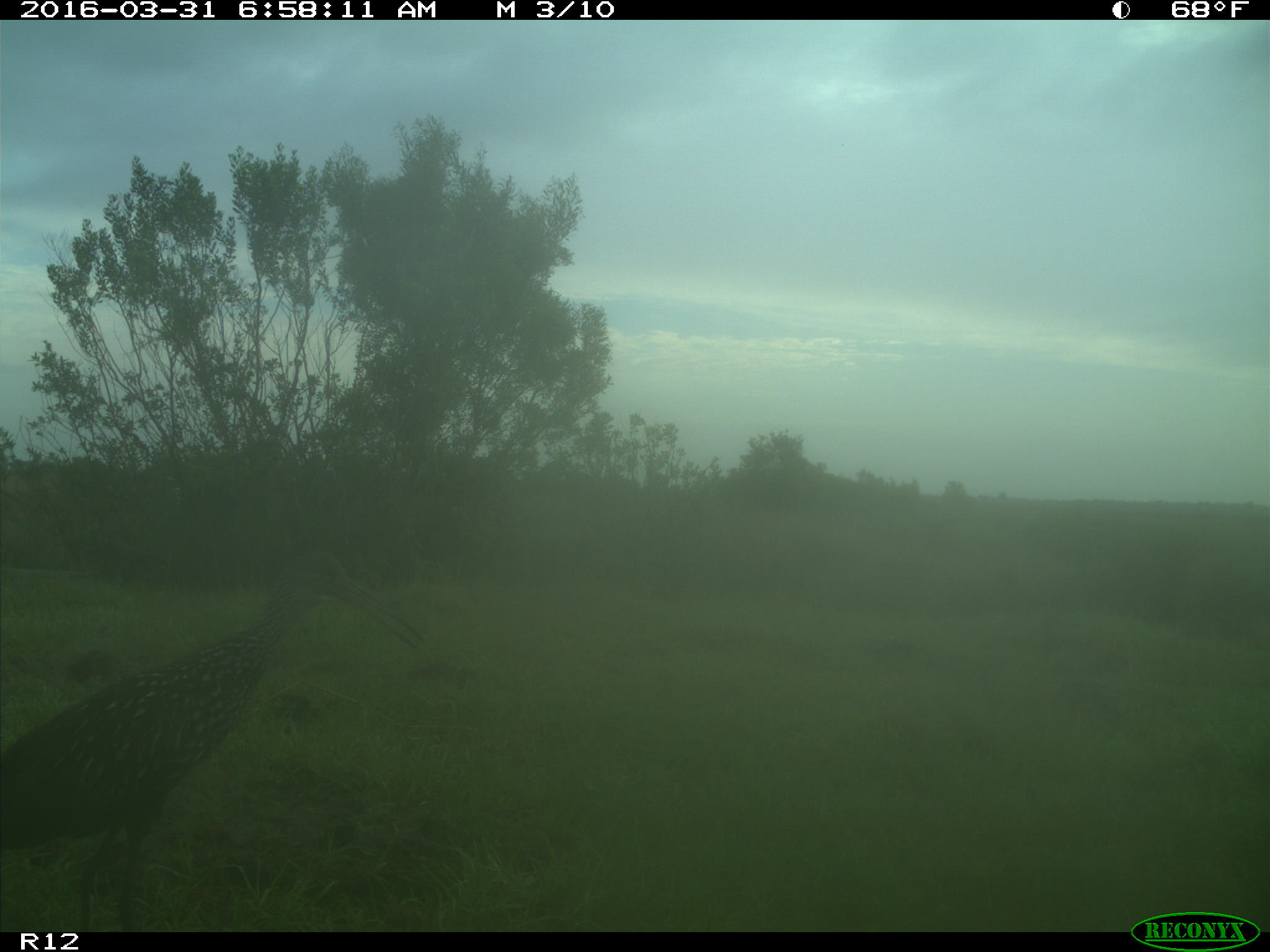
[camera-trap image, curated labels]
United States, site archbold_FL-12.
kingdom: Animalia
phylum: Chordata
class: Aves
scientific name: Aves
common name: birds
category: unidentified bird